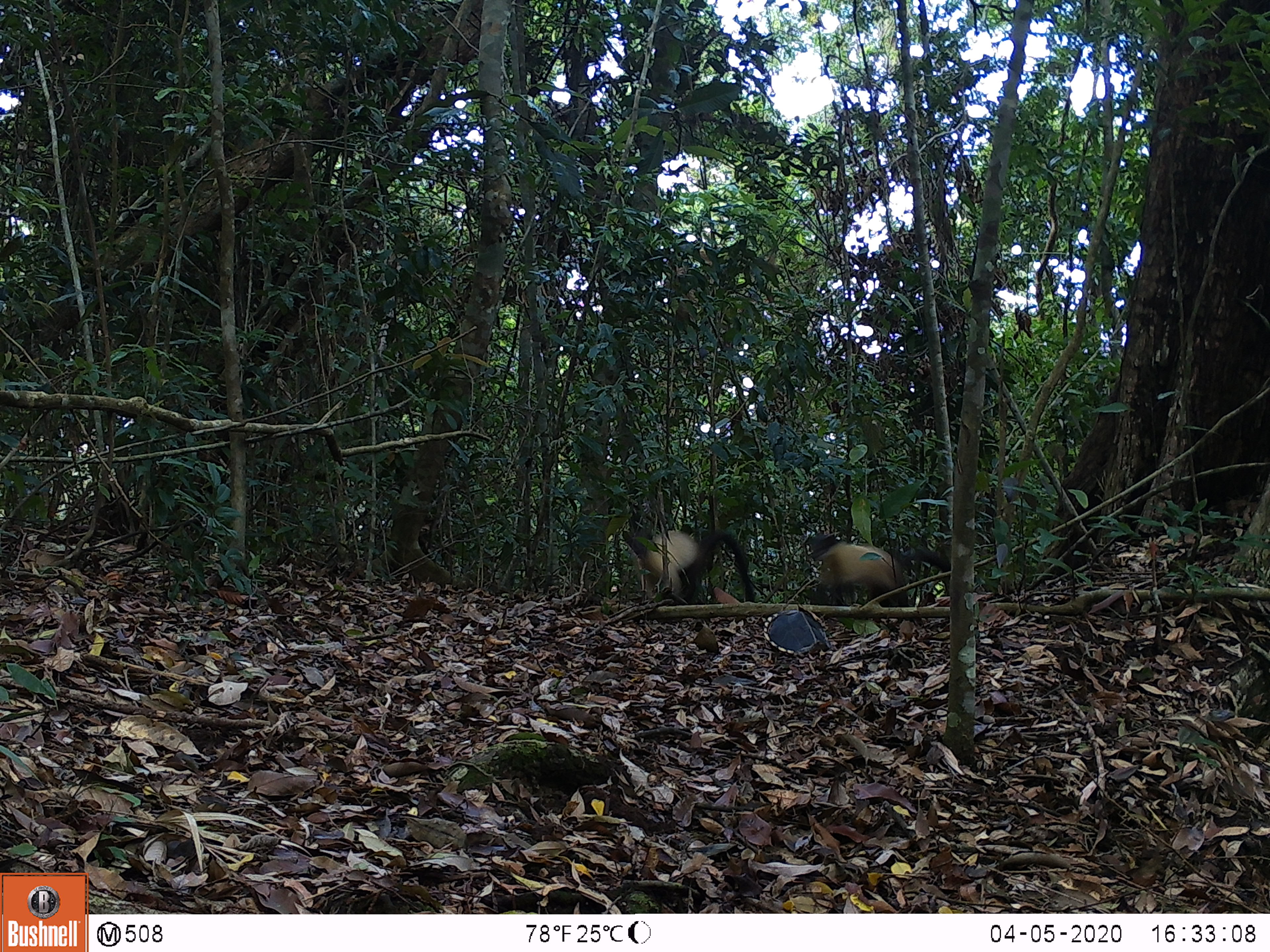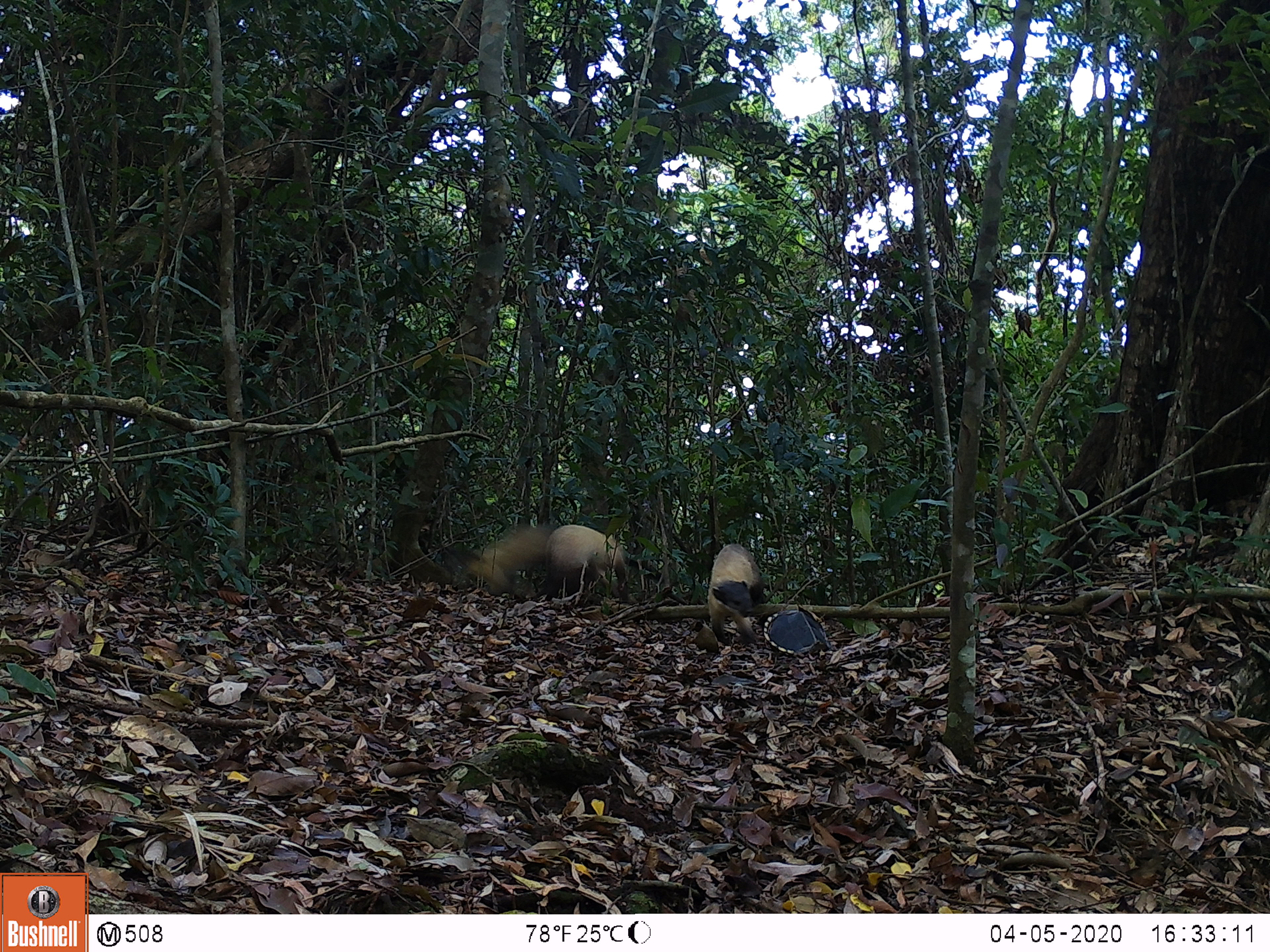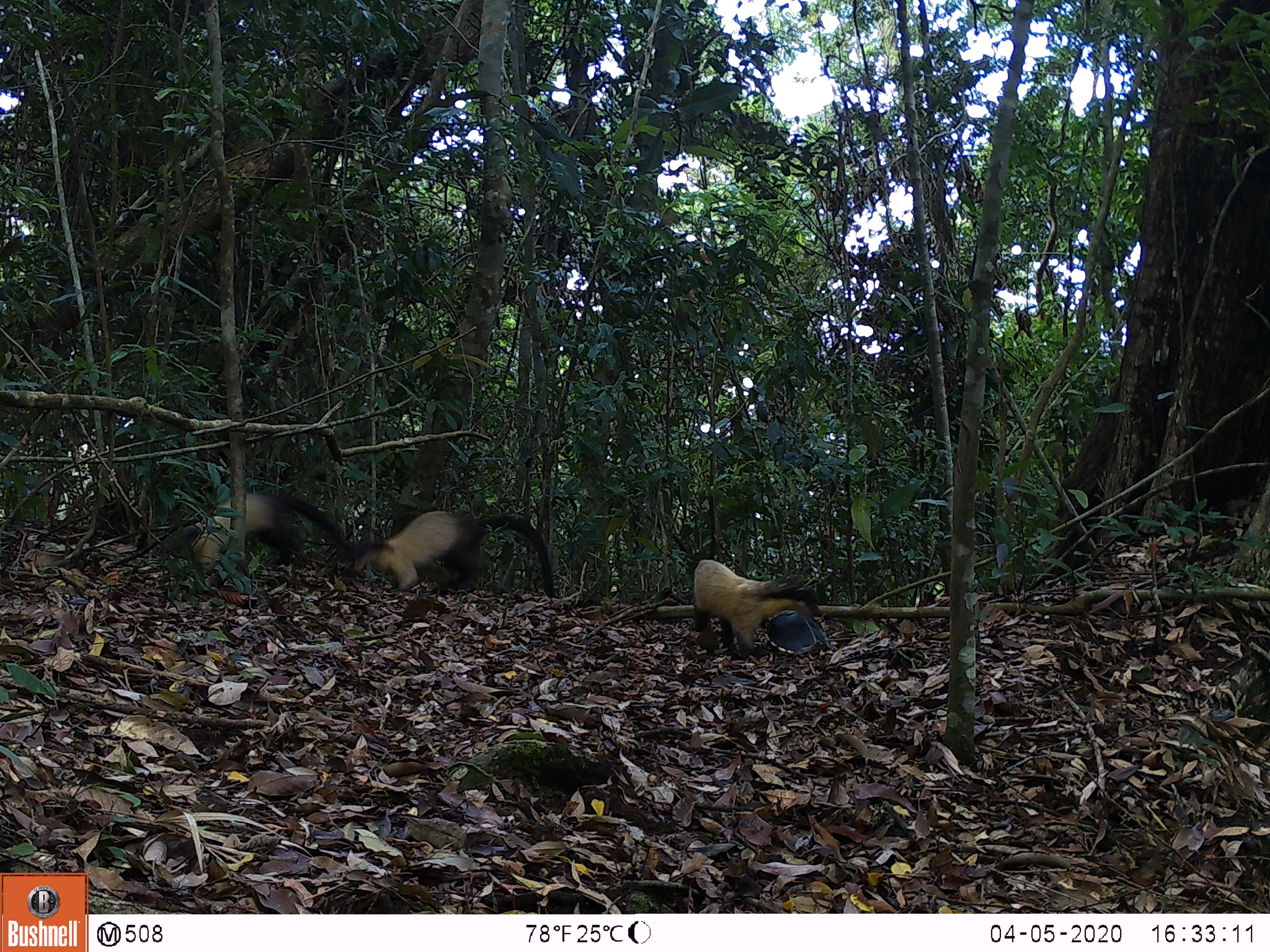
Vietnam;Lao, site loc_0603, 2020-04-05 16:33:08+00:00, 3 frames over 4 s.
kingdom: Animalia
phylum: Chordata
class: Mammalia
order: Carnivora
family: Mustelidae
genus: Martes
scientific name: Martes flavigula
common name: yellow-throated marten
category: yellow throated marten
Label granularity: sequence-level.